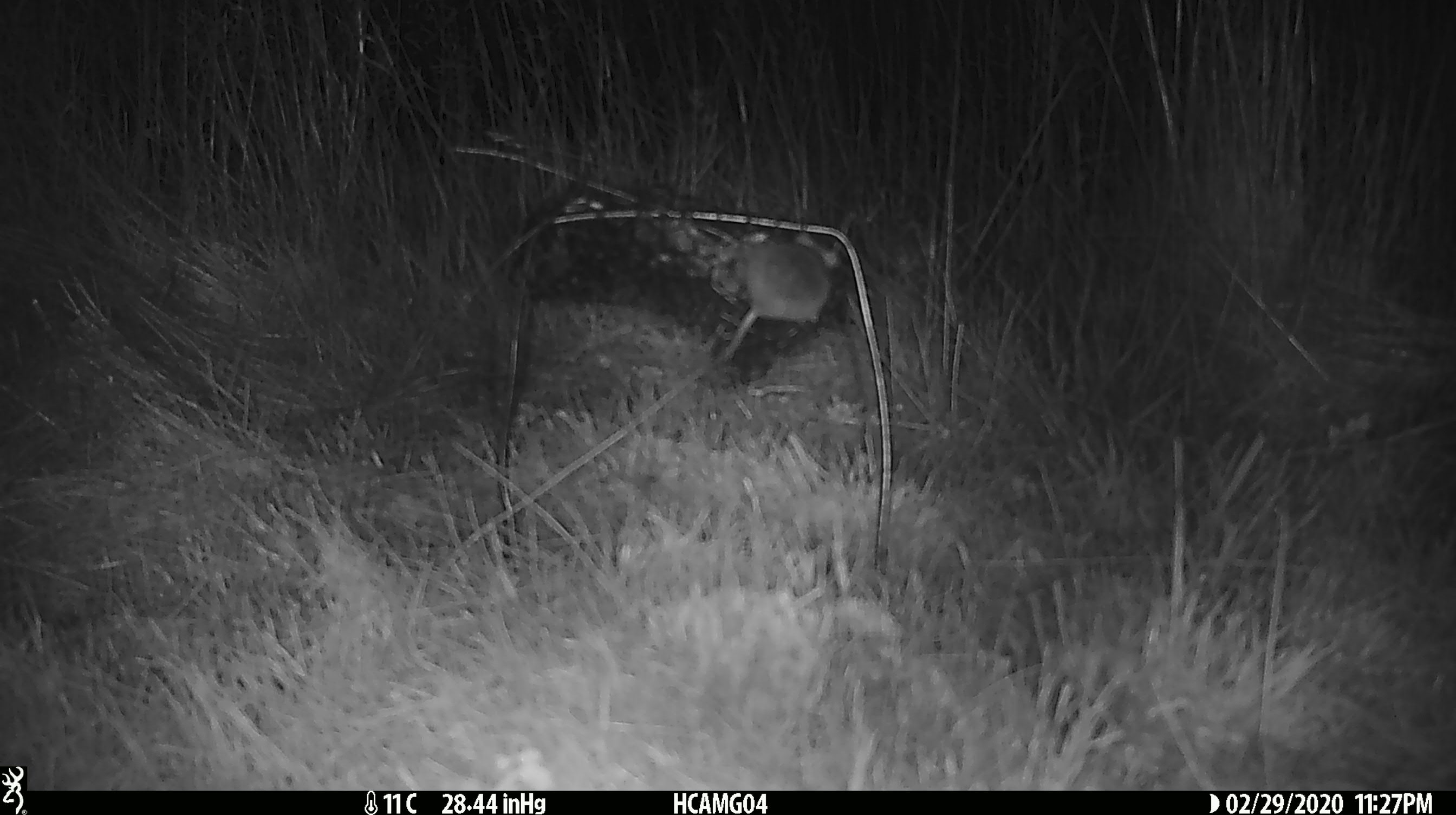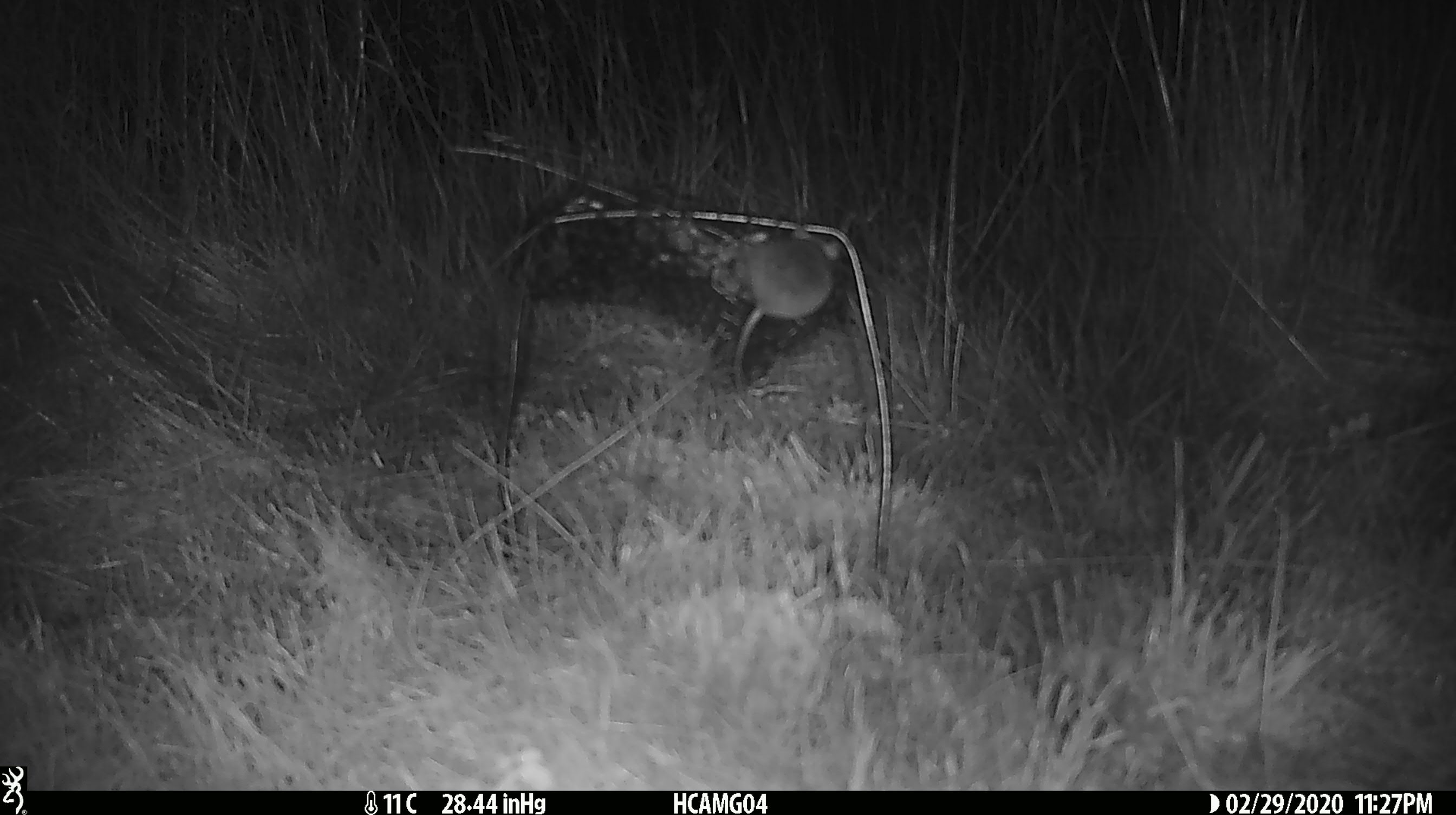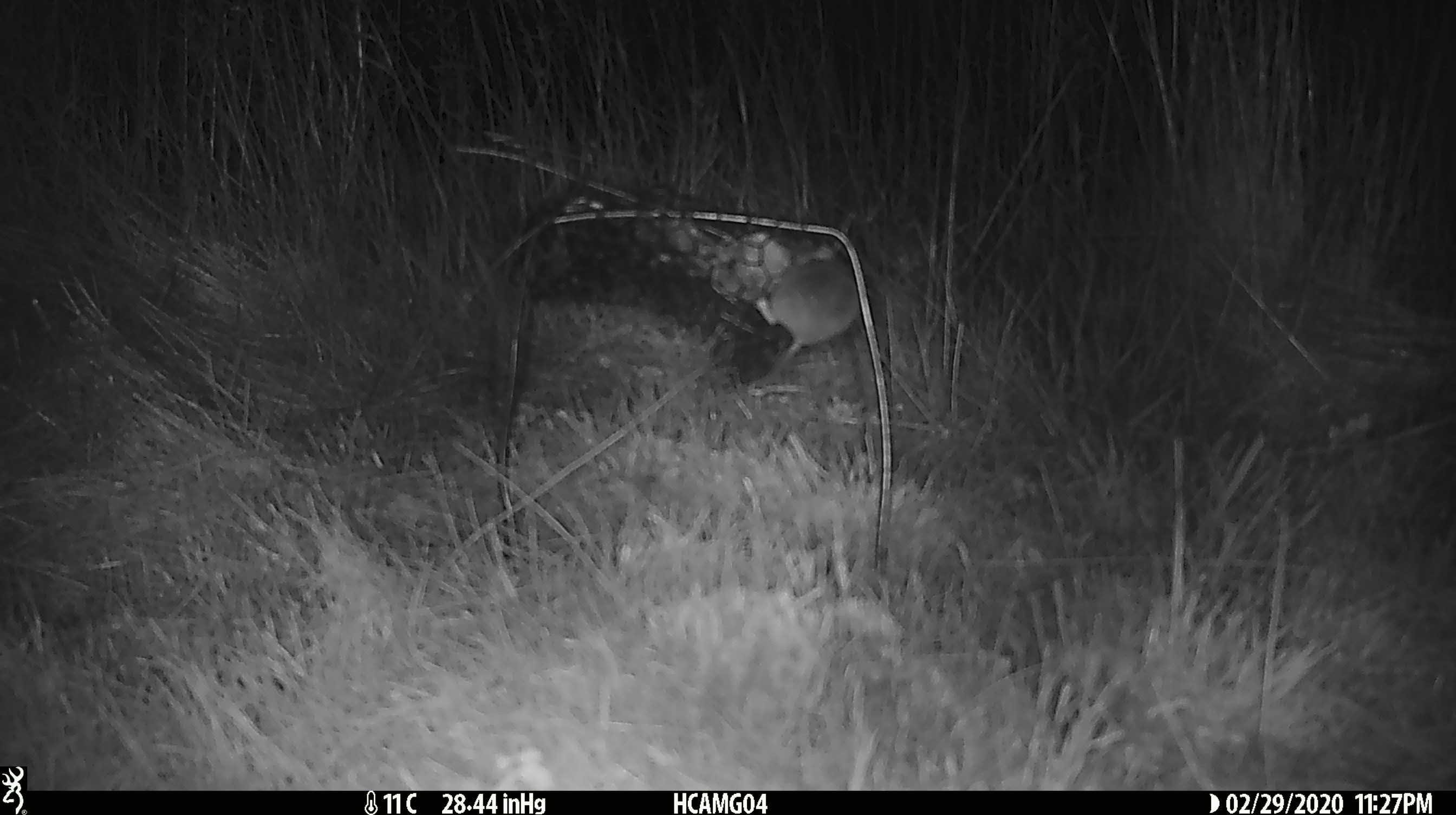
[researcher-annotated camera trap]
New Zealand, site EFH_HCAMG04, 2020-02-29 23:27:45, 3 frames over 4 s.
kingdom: Animalia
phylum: Chordata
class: Mammalia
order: Rodentia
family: Muridae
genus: Mus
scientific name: Mus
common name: mouse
Mouse (Mus).